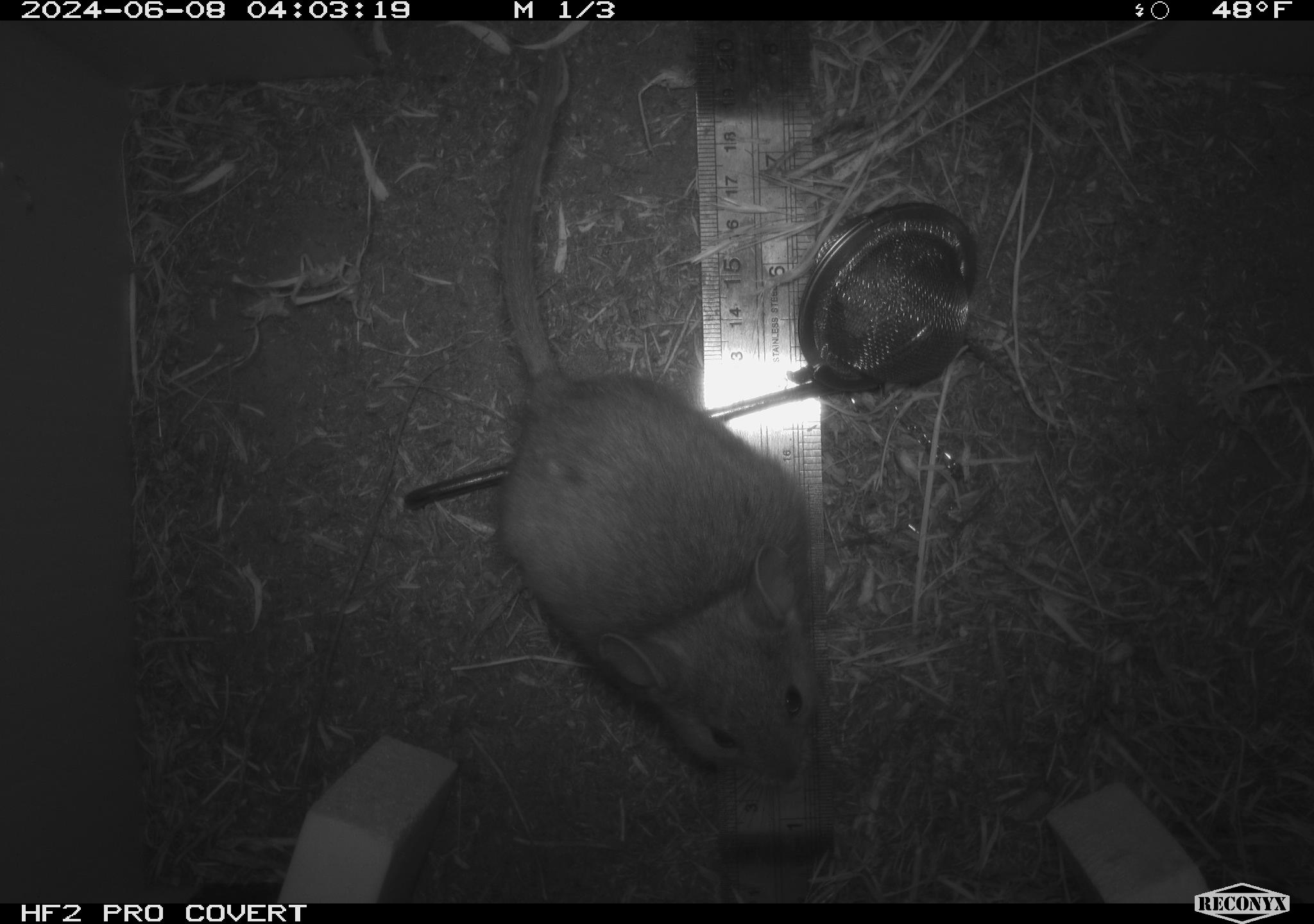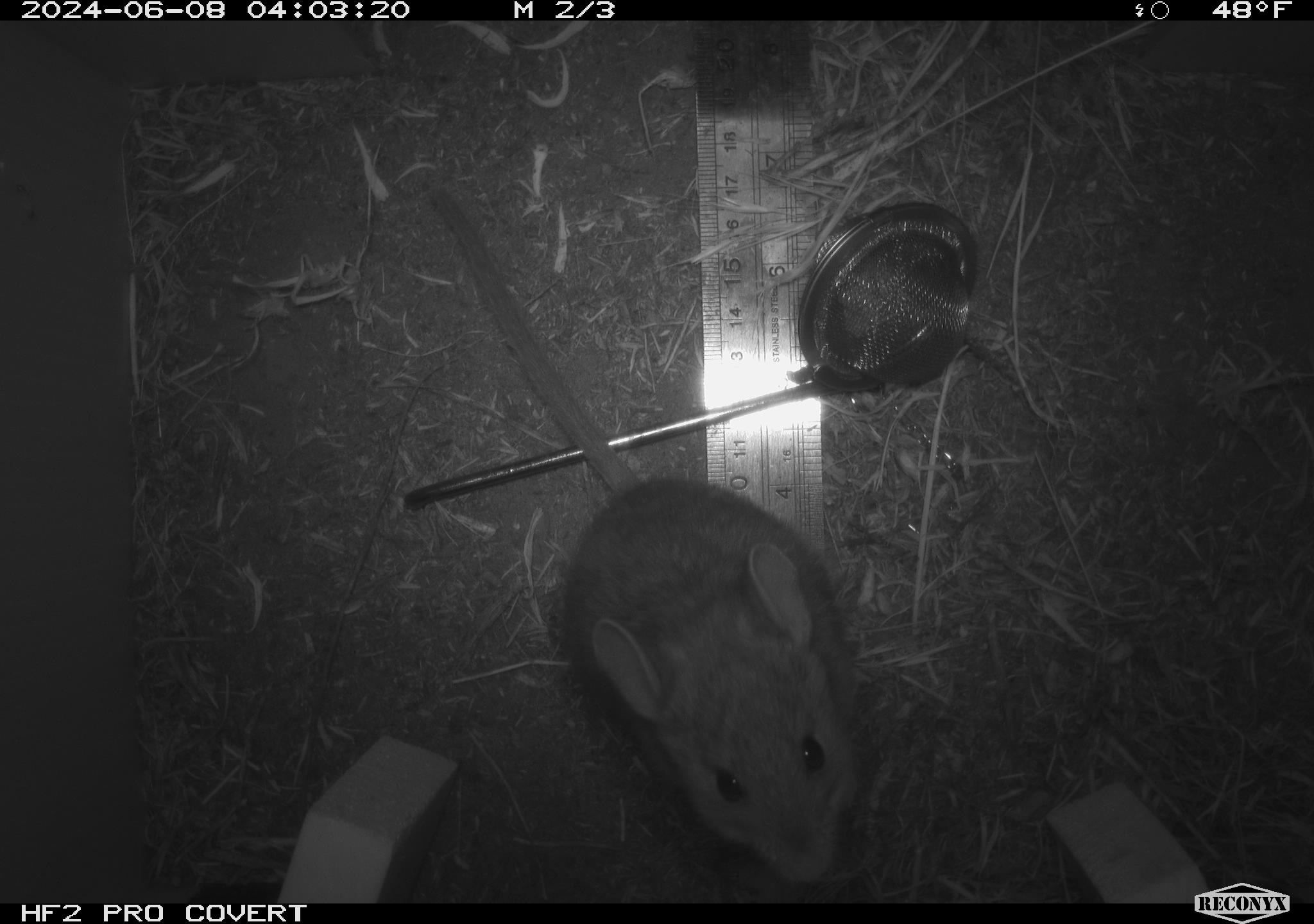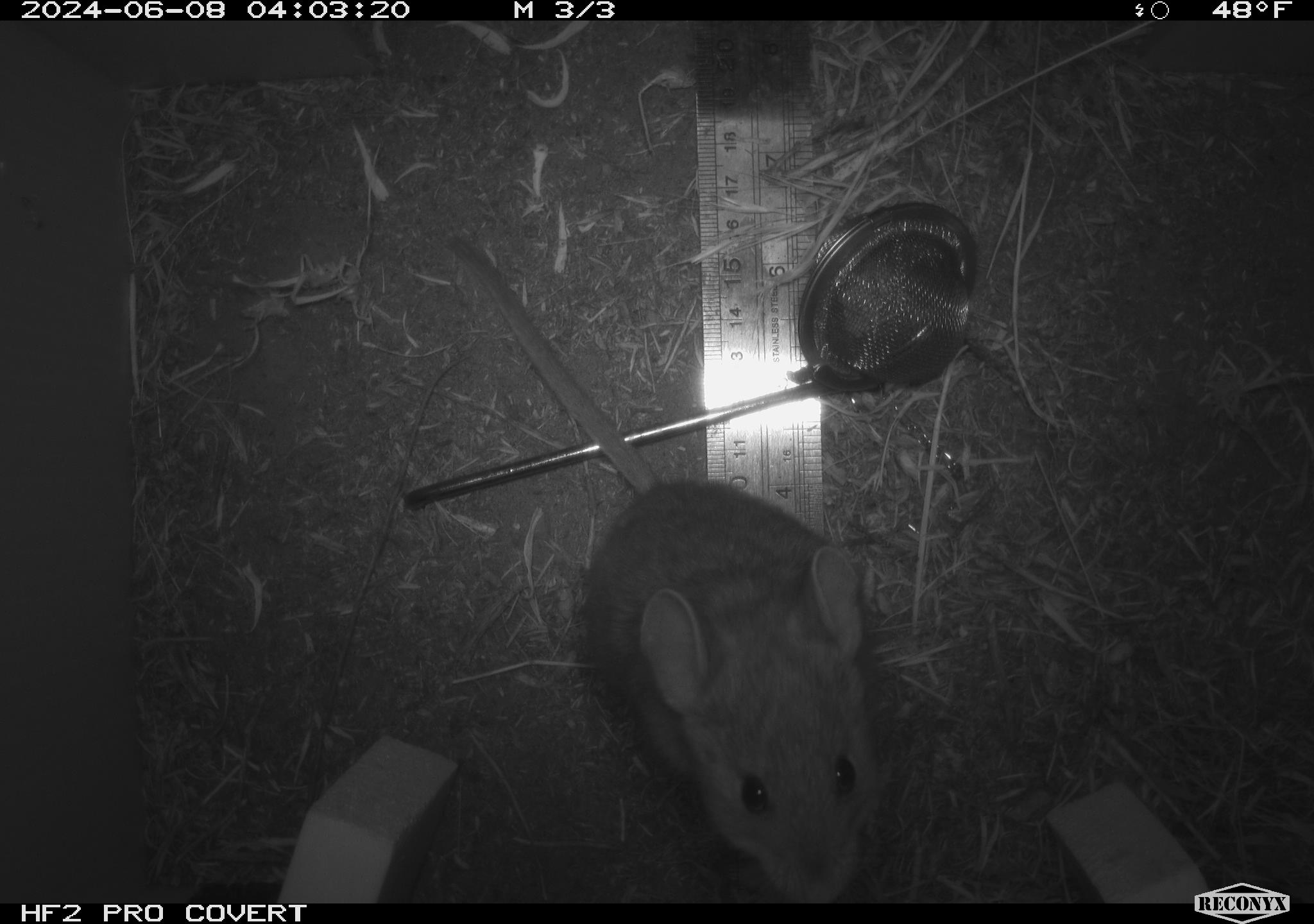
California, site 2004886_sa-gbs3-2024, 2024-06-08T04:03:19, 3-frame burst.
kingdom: Animalia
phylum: Chordata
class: Mammalia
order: Rodentia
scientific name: Rodentia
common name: woodrat or rat or mouse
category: woodrat or rat or mouse species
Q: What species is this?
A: Woodrat or rat or mouse species (woodrat or rat or mouse) (Rodentia).